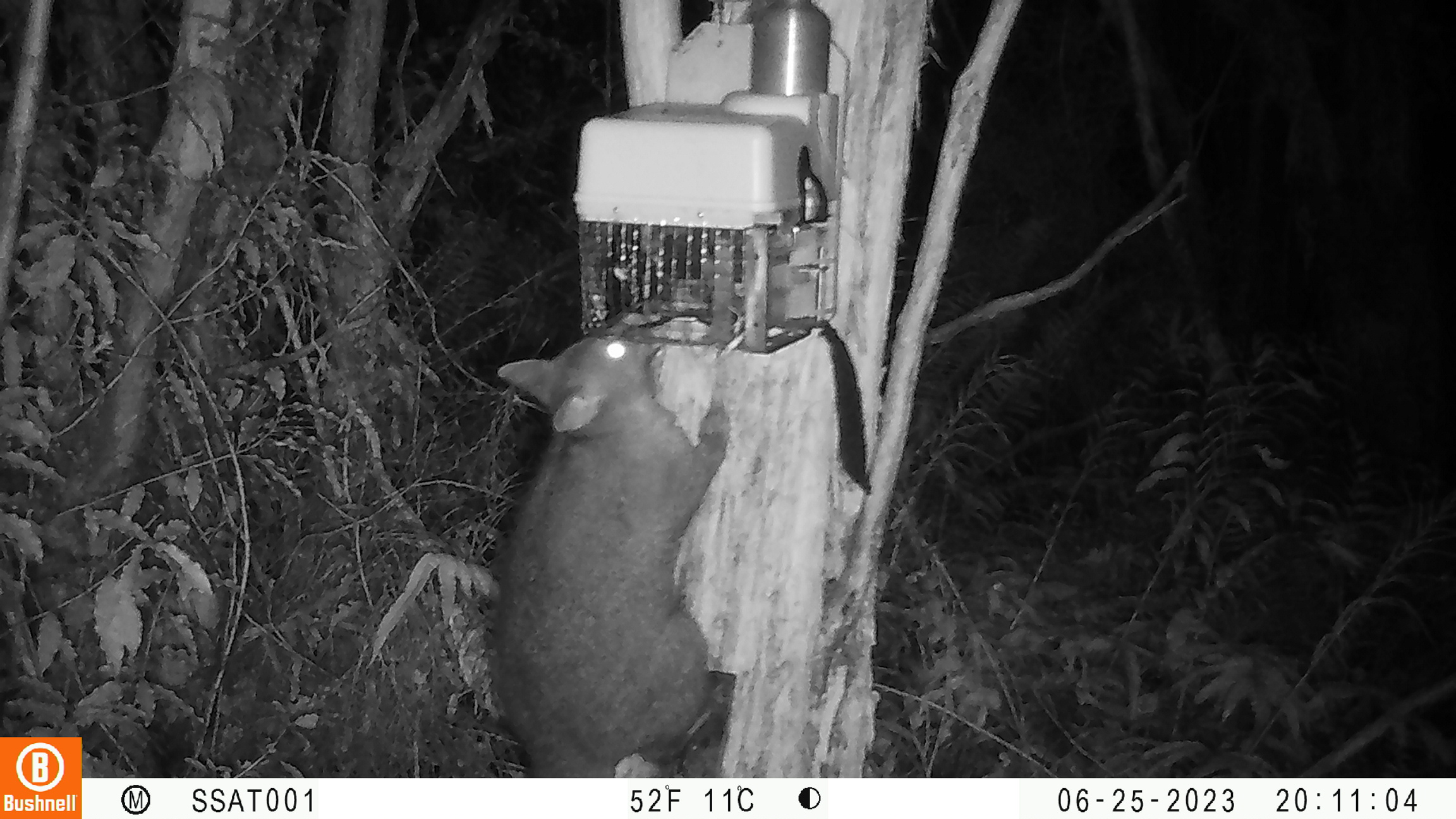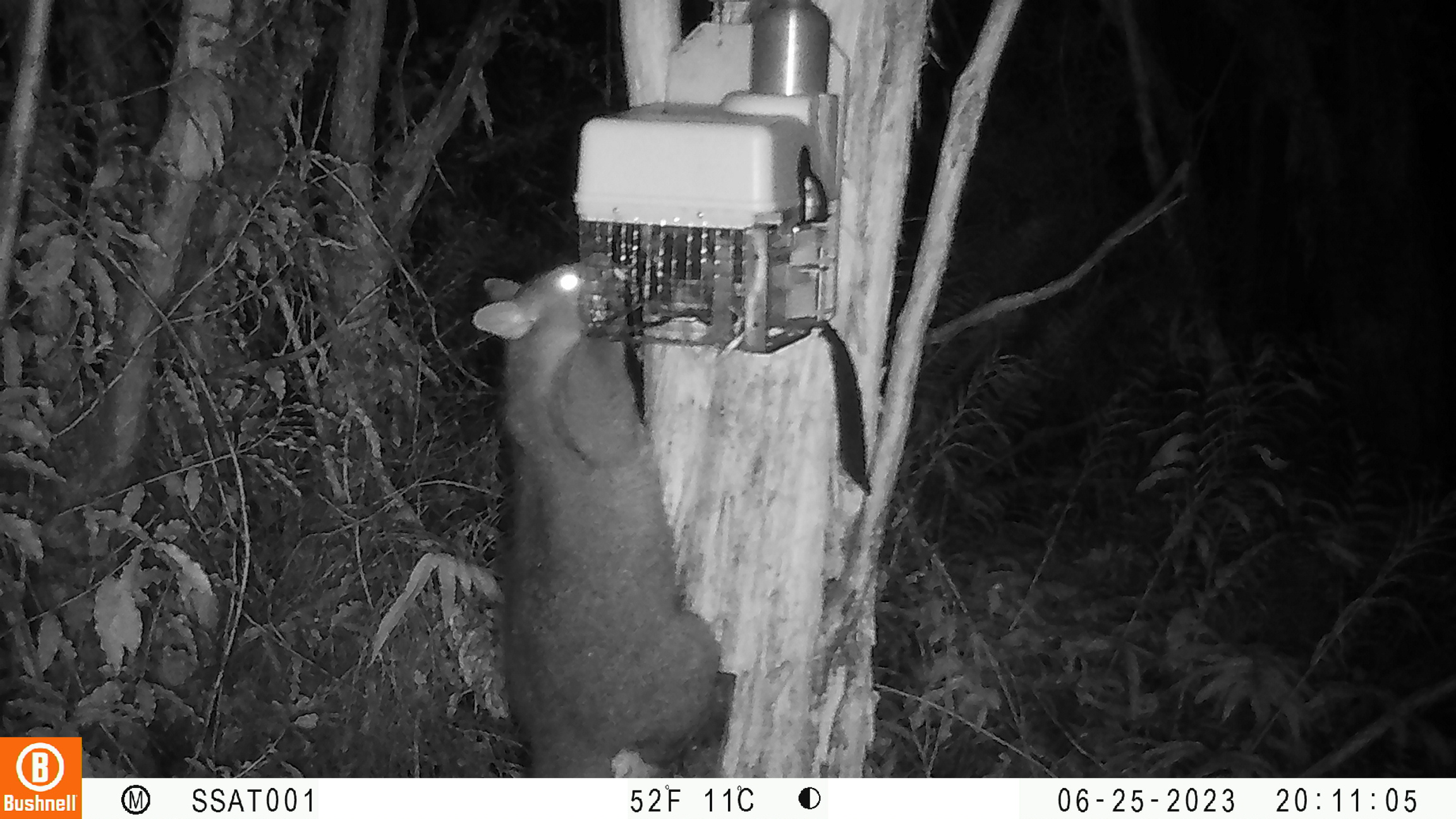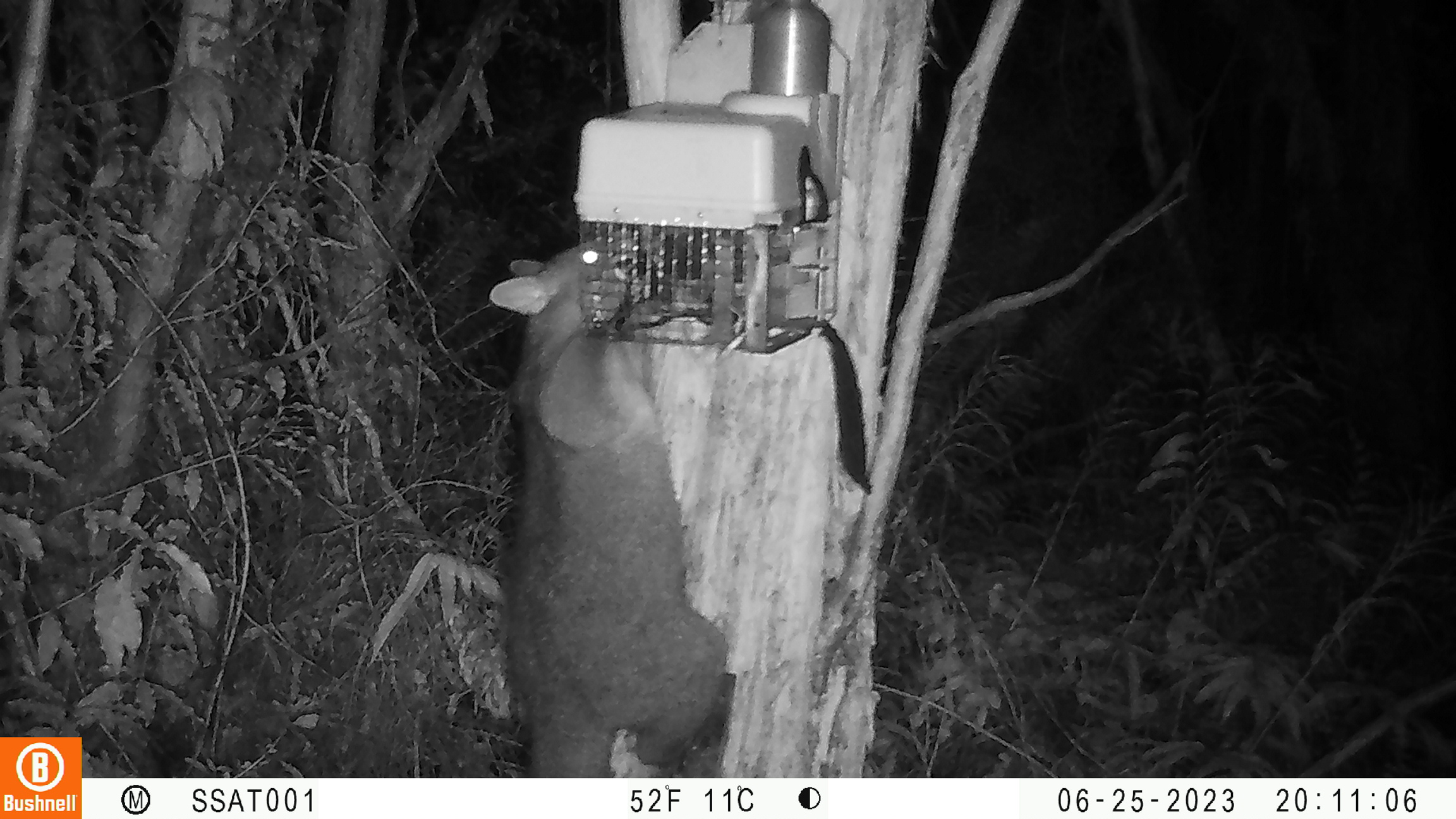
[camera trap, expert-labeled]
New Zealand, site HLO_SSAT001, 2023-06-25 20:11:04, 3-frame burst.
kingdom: Animalia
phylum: Chordata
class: Mammalia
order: Diprotodontia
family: Phalangeridae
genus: Trichosurus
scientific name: Trichosurus vulpecula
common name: common brushtail possum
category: possum